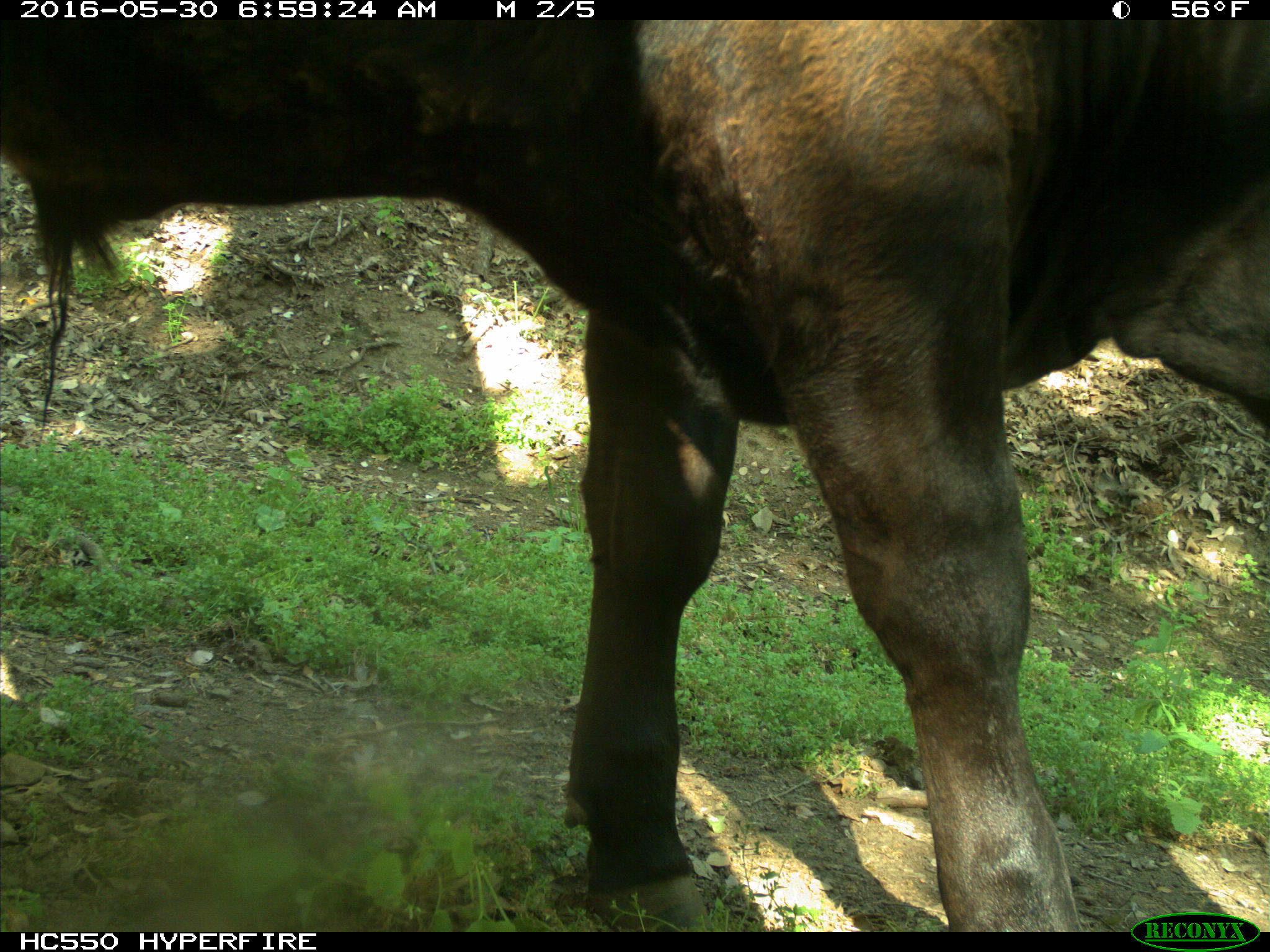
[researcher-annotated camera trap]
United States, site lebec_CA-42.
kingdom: Animalia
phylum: Chordata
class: Mammalia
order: Artiodactyla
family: Bovidae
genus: Bos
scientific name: Bos taurus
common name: domestic cow